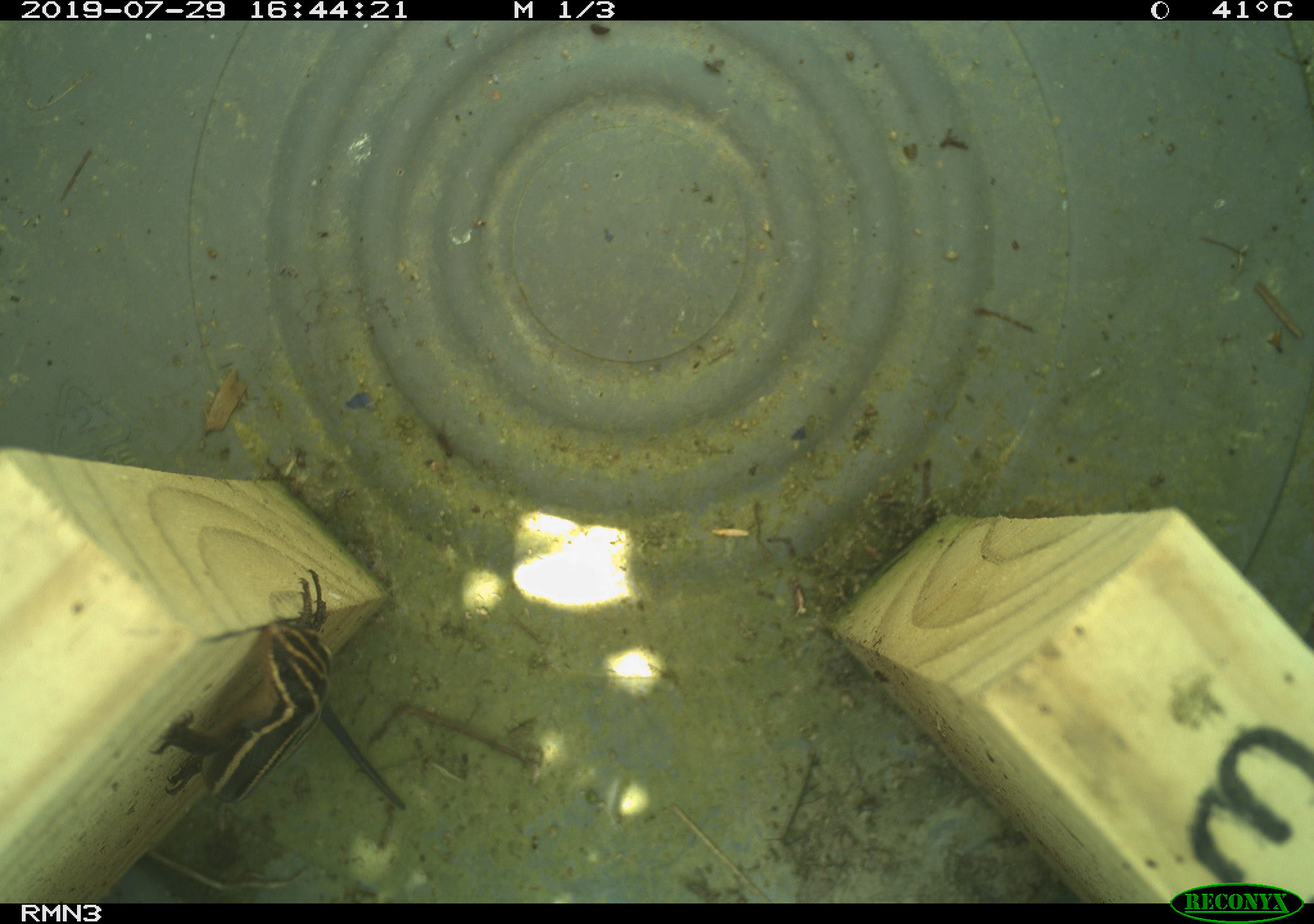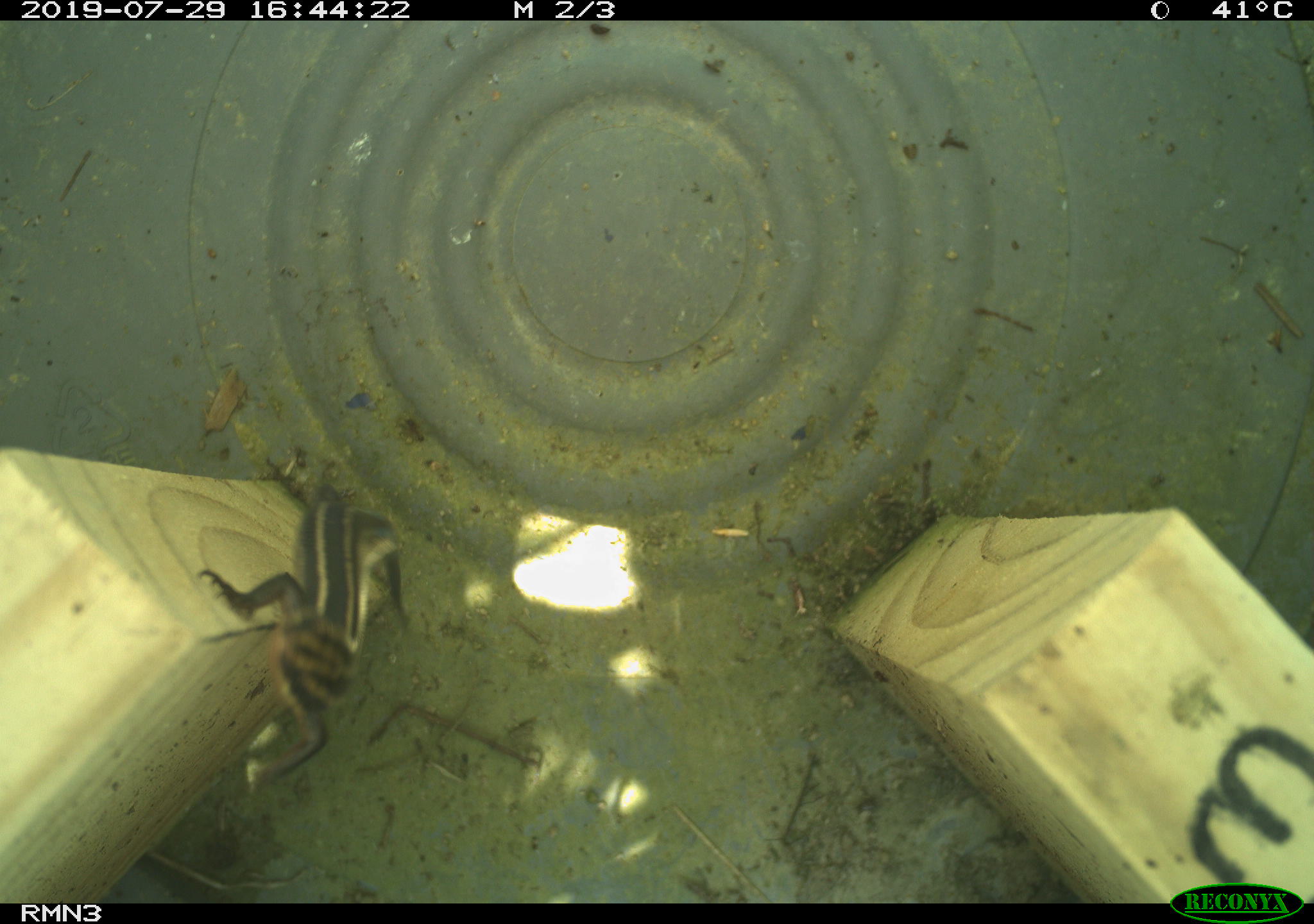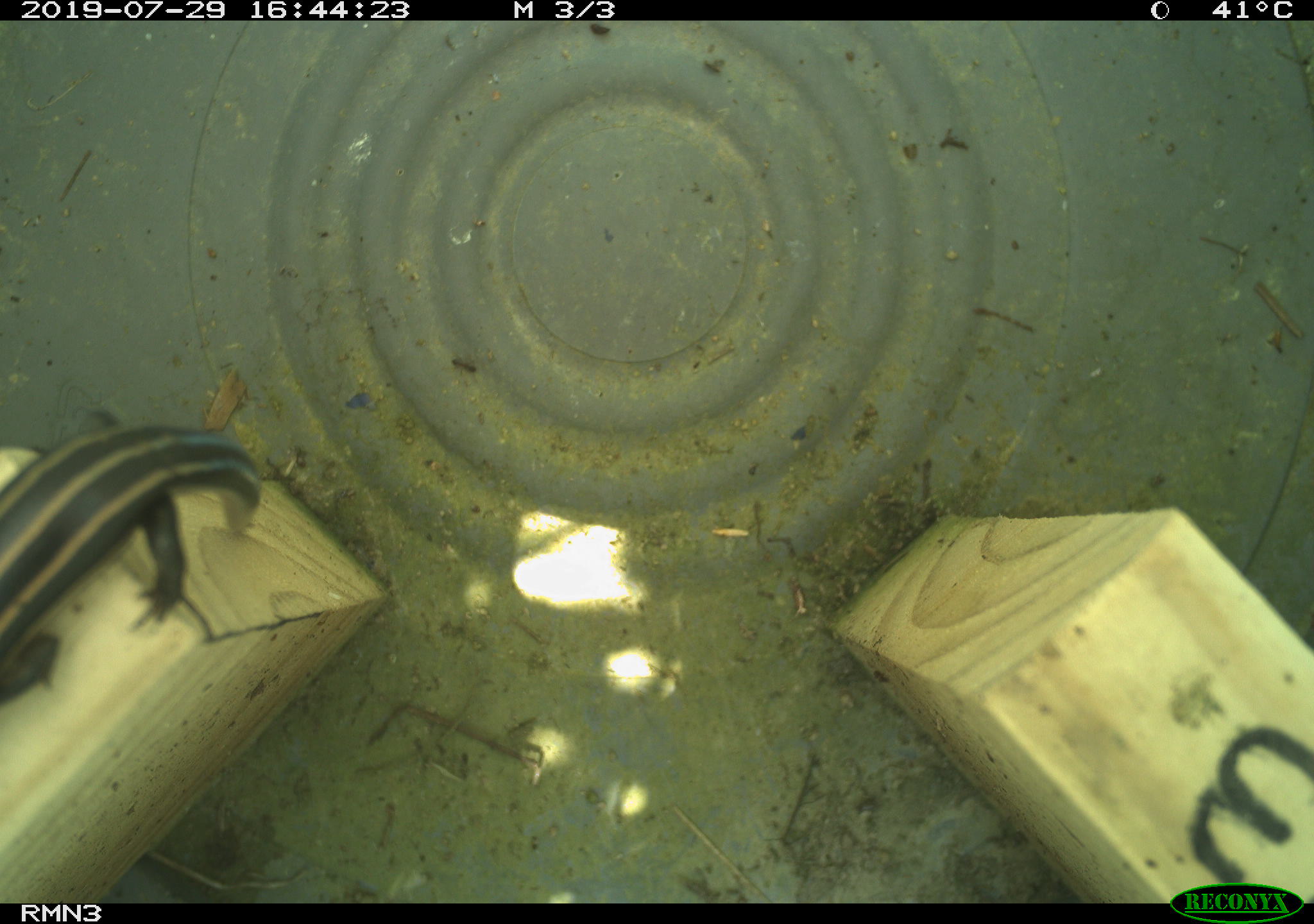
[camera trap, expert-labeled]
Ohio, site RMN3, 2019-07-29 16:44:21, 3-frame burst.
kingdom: Animalia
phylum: Chordata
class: Reptilia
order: Squamata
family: Scincidae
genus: Plestiodon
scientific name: Plestiodon fasciatus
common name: common five-lined skink